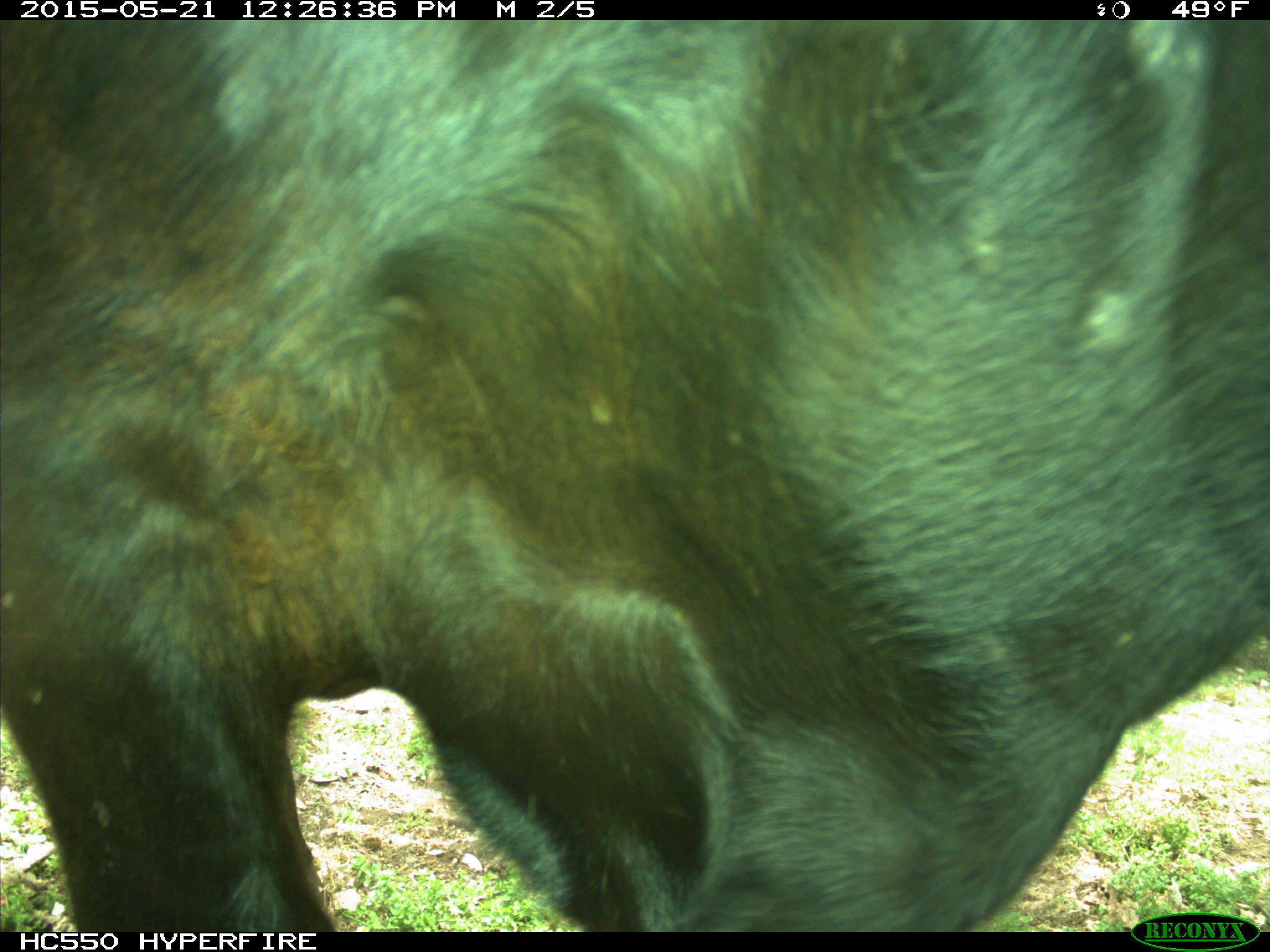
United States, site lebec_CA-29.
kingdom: Animalia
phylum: Chordata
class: Mammalia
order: Artiodactyla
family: Bovidae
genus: Bos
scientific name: Bos taurus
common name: domestic cow